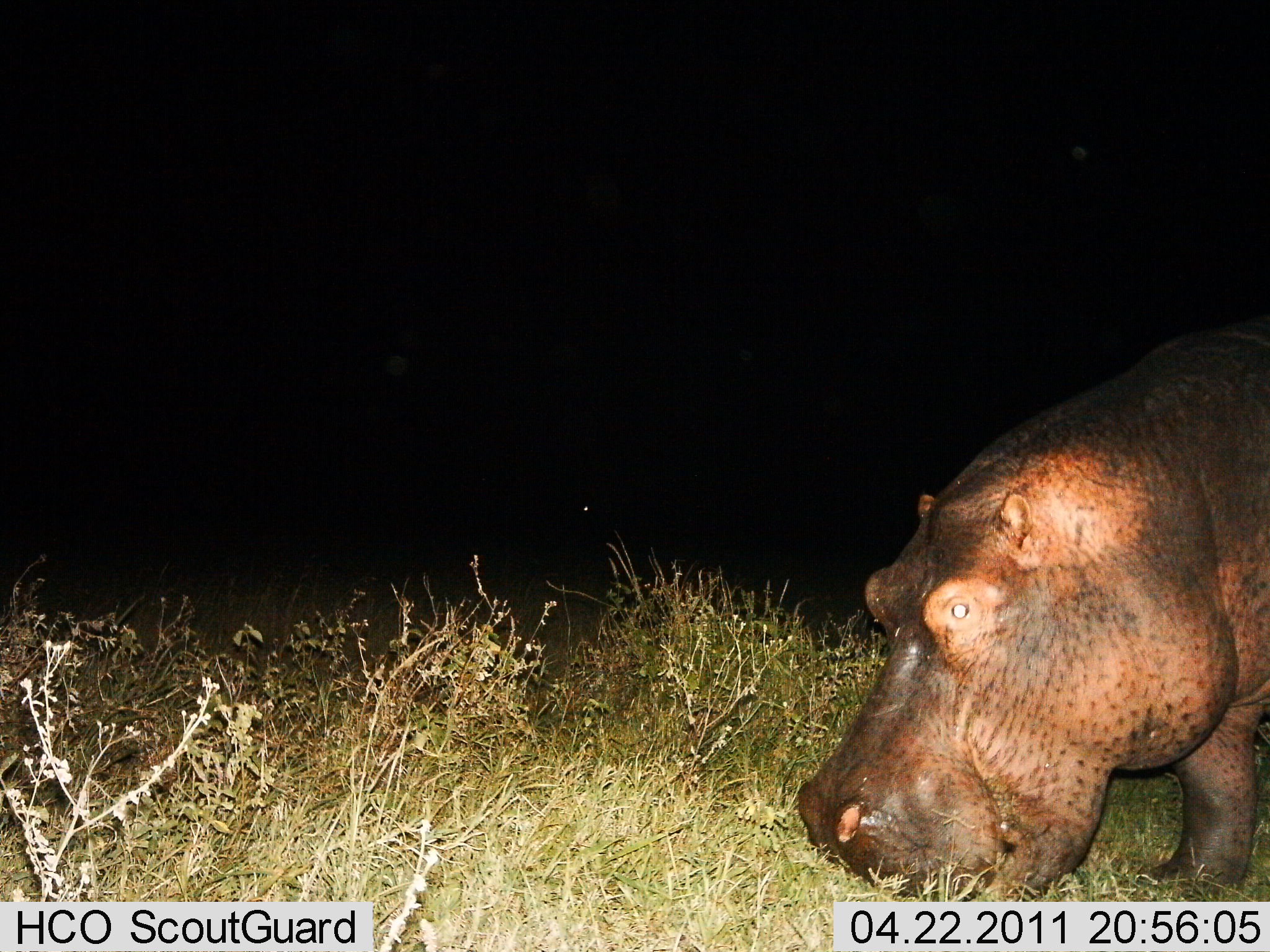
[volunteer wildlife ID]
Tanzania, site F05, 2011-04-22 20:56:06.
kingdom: Animalia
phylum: Chordata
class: Mammalia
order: Artiodactyla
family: Hippopotamidae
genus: Hippopotamus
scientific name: Hippopotamus amphibius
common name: hippopotamus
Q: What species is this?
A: Hippopotamus (Hippopotamus amphibius).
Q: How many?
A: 1.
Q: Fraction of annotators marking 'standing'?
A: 50%.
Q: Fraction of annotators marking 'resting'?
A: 0%.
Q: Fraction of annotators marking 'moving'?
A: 0%.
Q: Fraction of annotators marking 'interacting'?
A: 0%.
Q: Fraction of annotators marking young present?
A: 0%.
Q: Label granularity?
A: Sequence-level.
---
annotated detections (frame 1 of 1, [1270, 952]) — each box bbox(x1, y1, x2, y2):
animal: bbox(795, 314, 1270, 901)